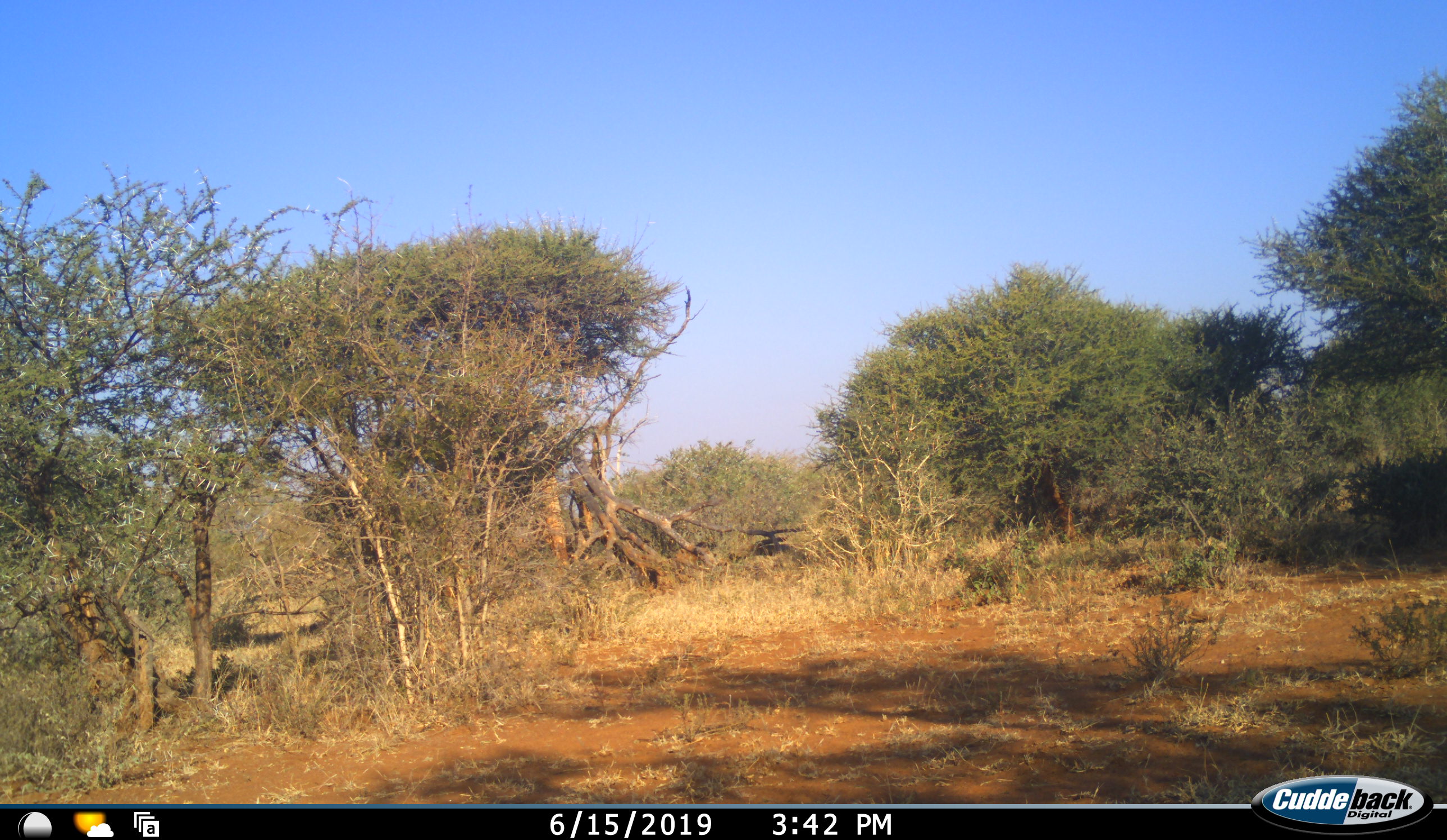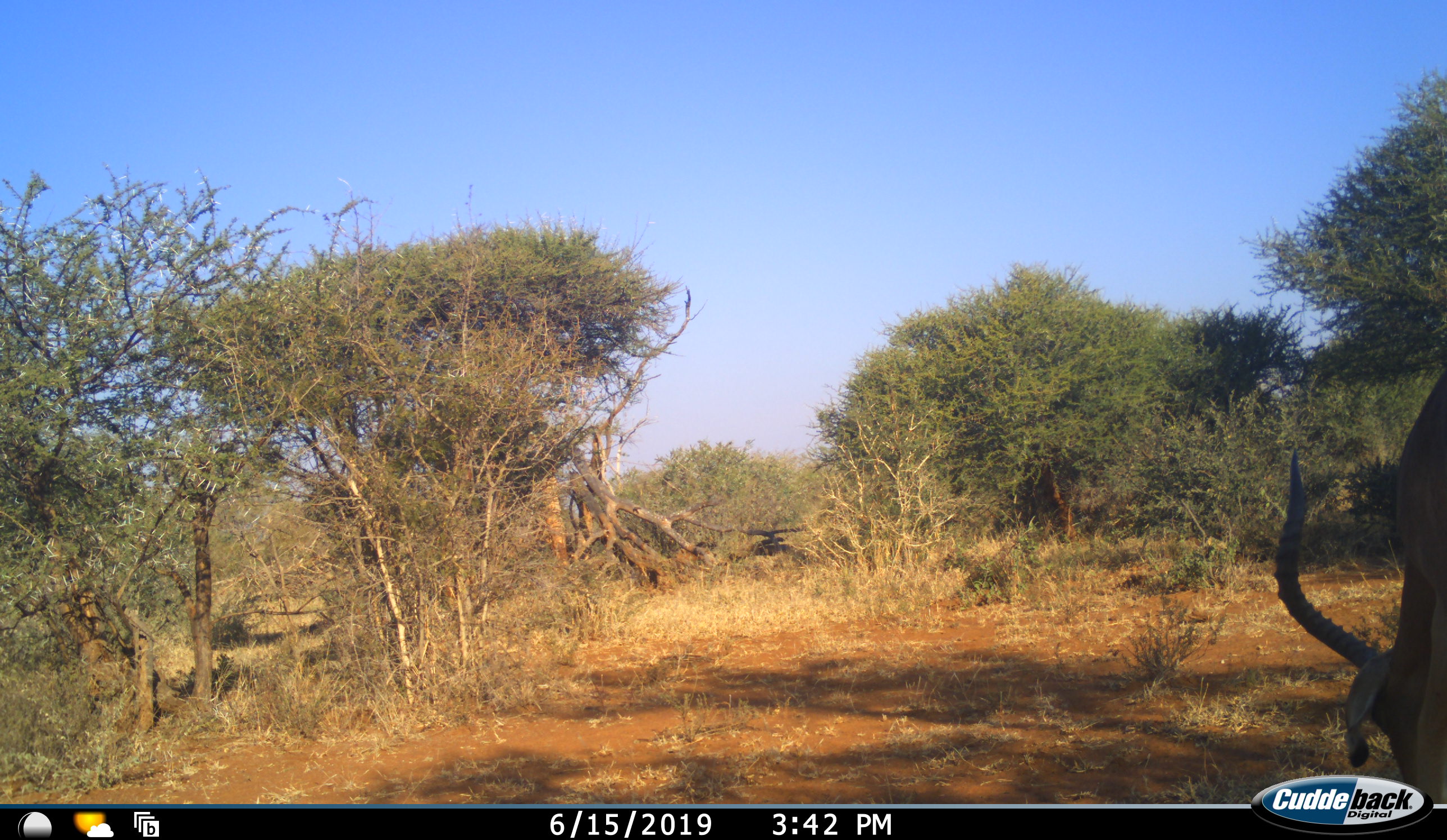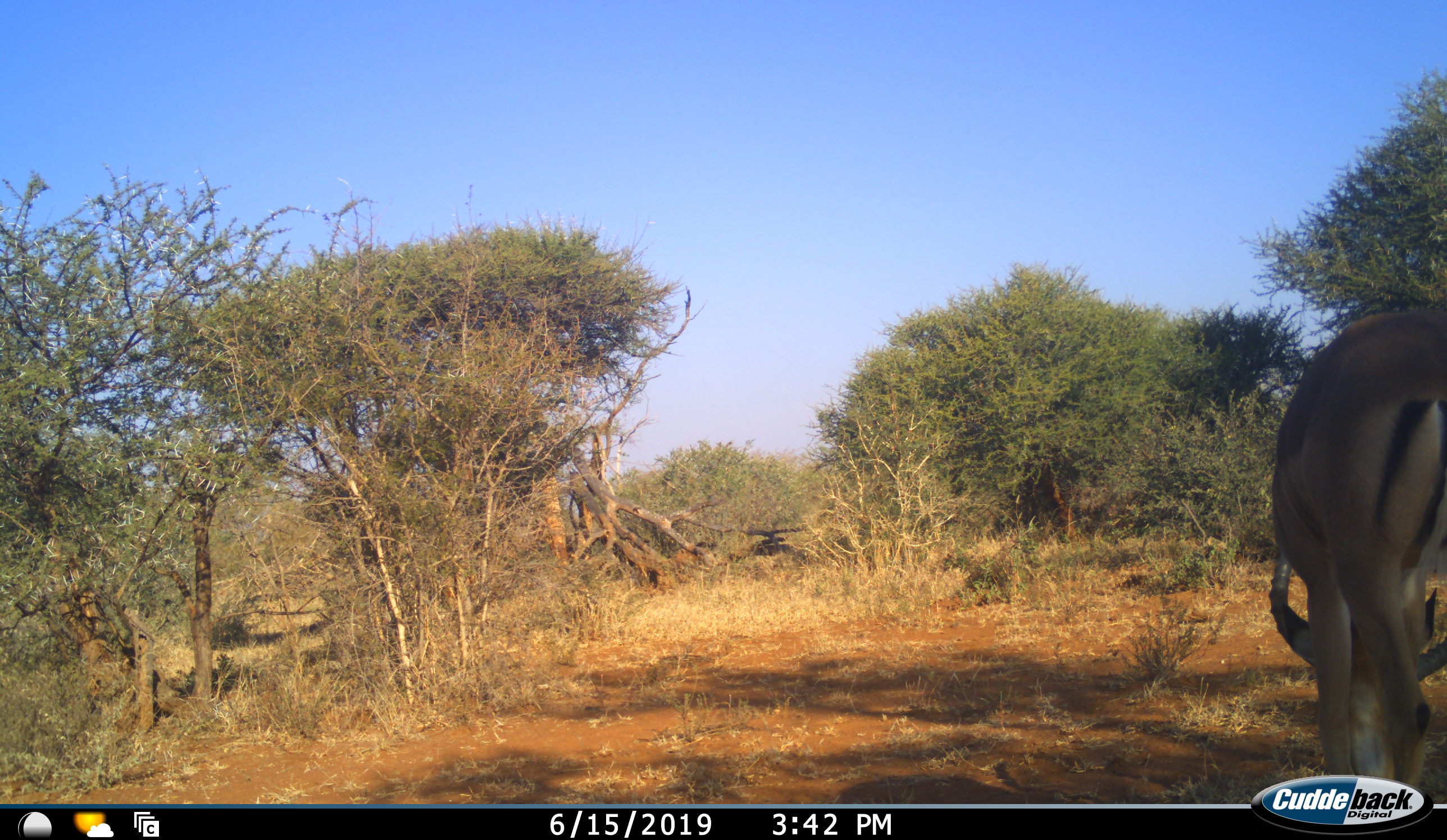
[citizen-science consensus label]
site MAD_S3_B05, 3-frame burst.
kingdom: Animalia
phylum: Chordata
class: Mammalia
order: Artiodactyla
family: Bovidae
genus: Aepyceros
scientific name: Aepyceros melampus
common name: impala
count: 1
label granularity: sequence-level